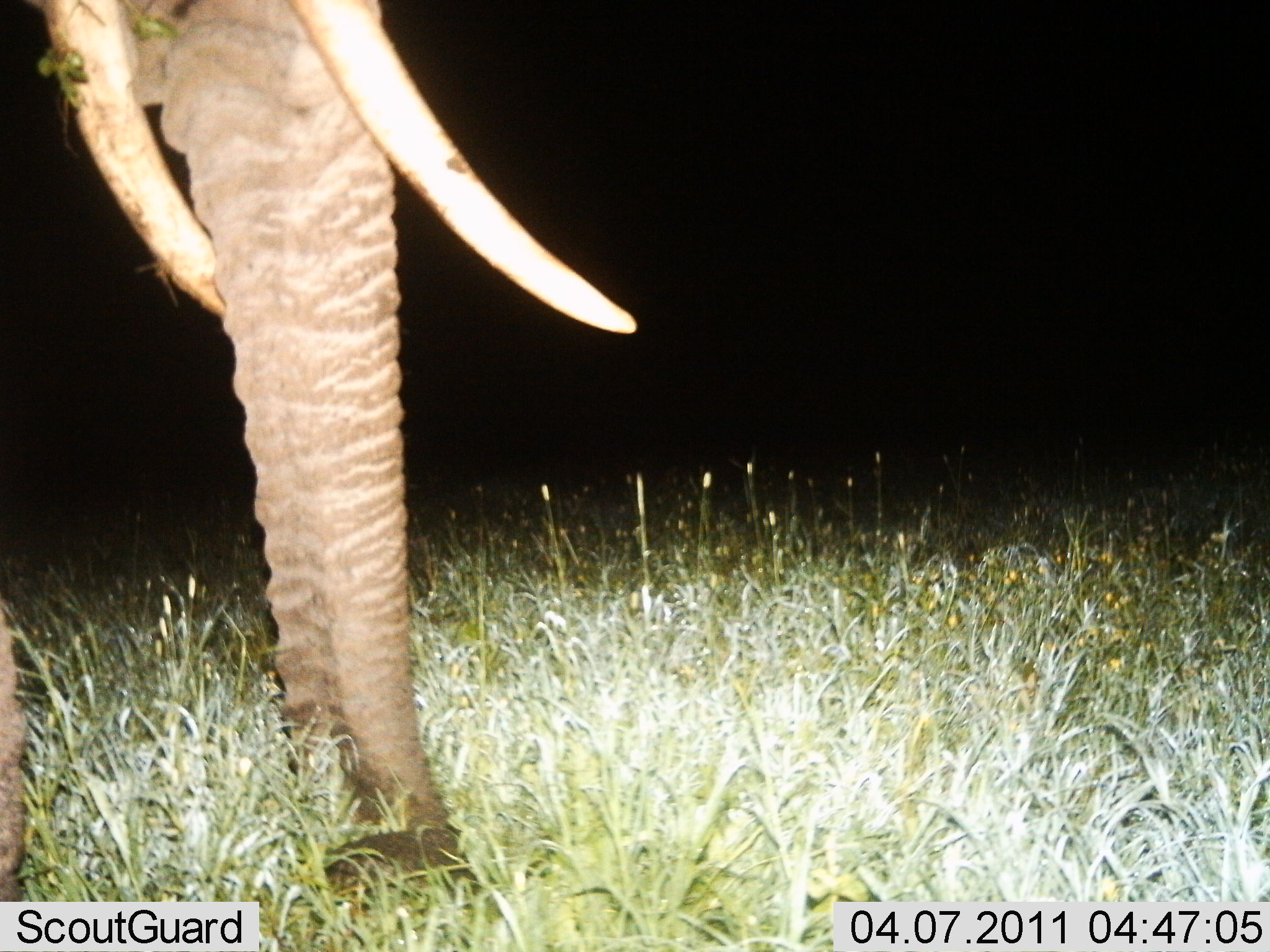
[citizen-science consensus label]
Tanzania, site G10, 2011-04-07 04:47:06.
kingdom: Animalia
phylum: Chordata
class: Mammalia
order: Proboscidea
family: Elephantidae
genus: Loxodonta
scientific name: Loxodonta africana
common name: african bush elephant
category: elephant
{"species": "elephant (african bush elephant) (Loxodonta africana)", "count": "1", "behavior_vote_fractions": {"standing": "60%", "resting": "0%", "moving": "0%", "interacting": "0%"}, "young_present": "0%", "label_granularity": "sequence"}